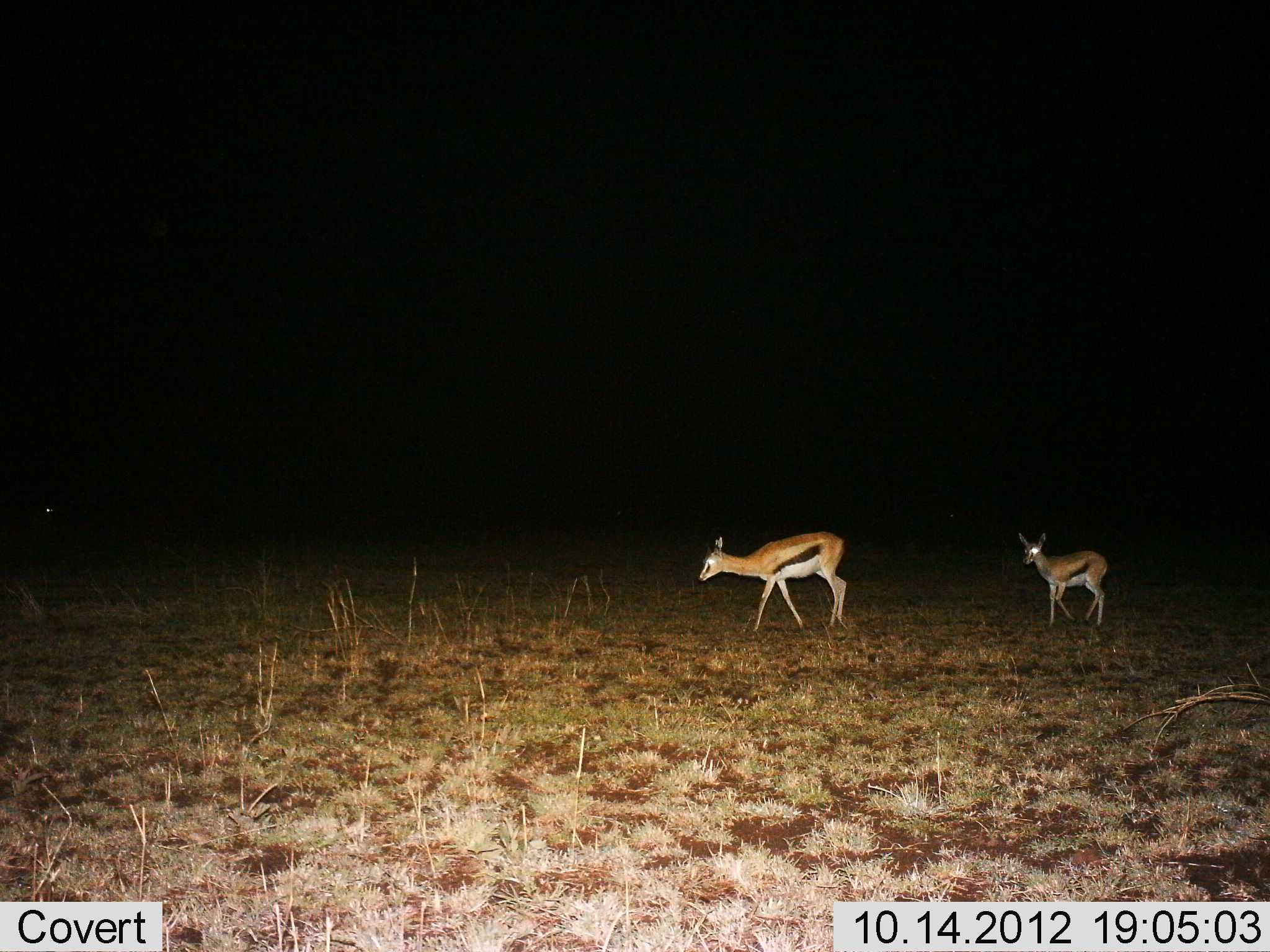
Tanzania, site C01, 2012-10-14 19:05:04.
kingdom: Animalia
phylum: Chordata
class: Mammalia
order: Artiodactyla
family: Bovidae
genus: Eudorcas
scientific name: Eudorcas thomsonii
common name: thomson's gazelle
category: gazellethomsons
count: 2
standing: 20%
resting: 0%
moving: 80%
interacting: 0%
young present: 10%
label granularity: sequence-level